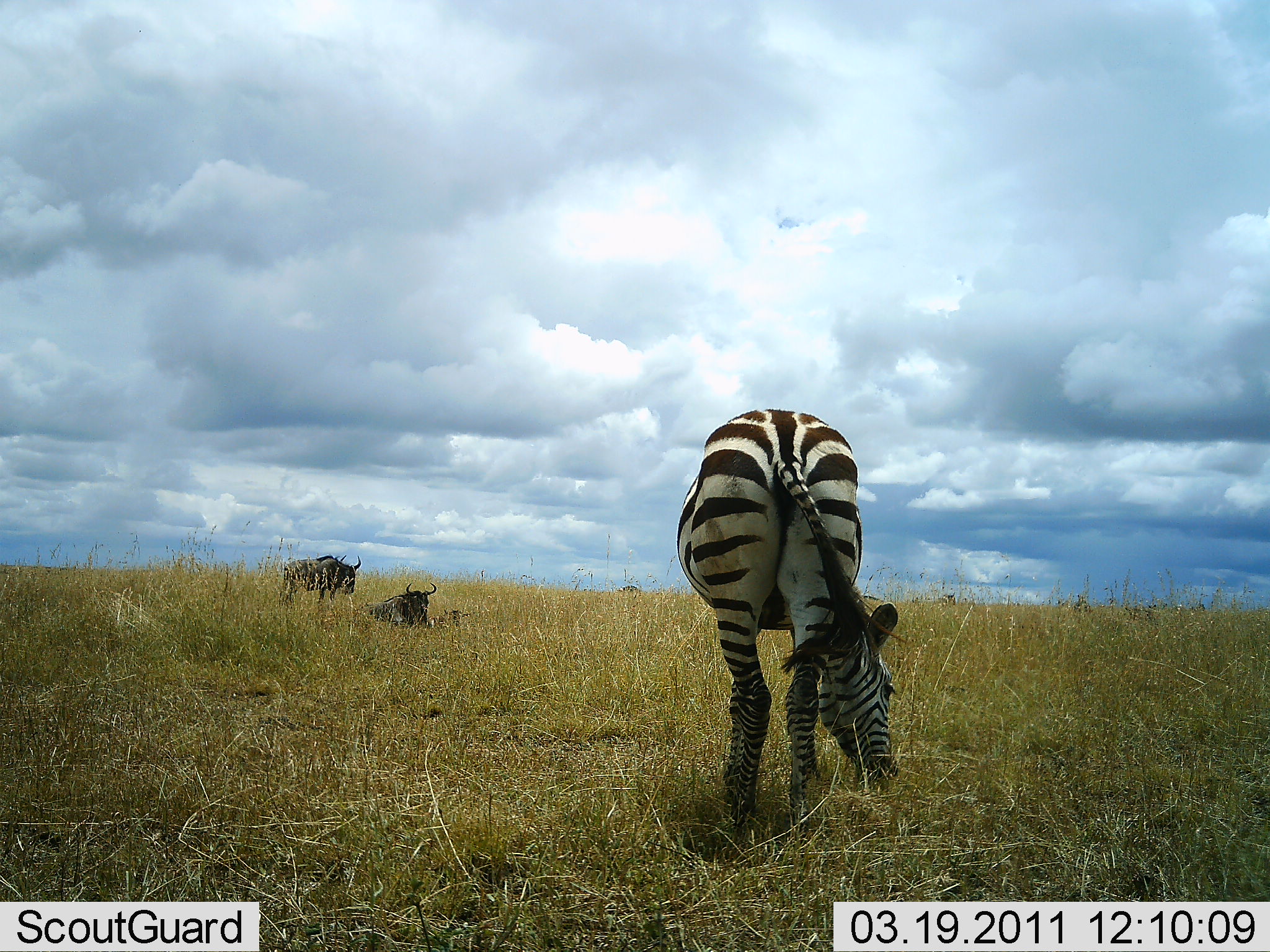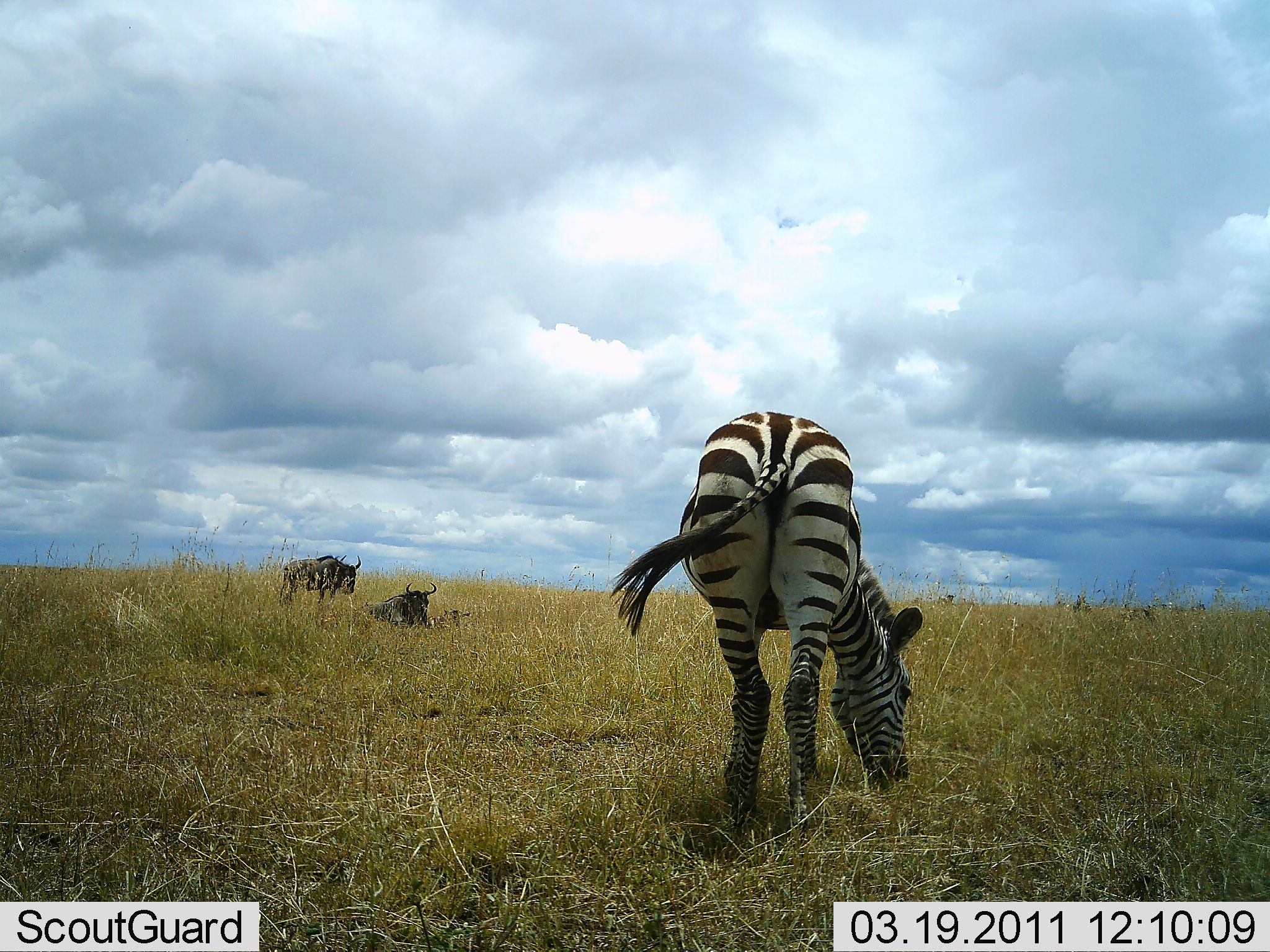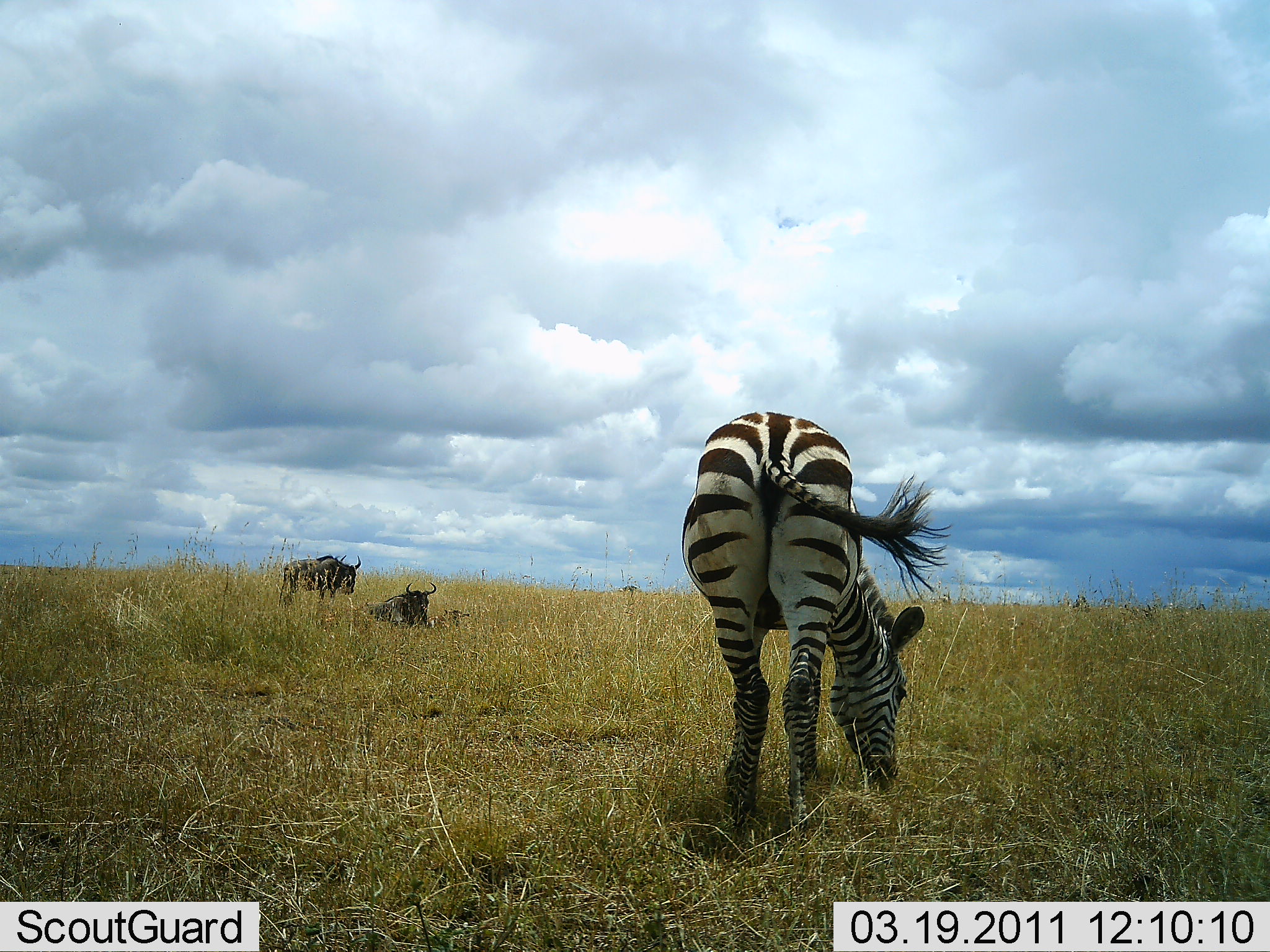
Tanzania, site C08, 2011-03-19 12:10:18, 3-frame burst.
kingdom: Animalia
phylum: Chordata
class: Mammalia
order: Artiodactyla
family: Bovidae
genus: Connochaetes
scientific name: Connochaetes taurinus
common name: blue wildebeest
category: wildebeest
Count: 2.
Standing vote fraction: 67%.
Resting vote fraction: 100%.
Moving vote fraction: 0%.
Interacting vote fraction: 0%.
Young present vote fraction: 0%.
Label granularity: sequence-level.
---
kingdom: Animalia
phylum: Chordata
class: Mammalia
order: Perissodactyla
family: Equidae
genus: Equus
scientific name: Equus quagga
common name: plains zebra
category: zebra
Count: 1.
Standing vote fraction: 9%.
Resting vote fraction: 0%.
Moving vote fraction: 0%.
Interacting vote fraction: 0%.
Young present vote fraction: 0%.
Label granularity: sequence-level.